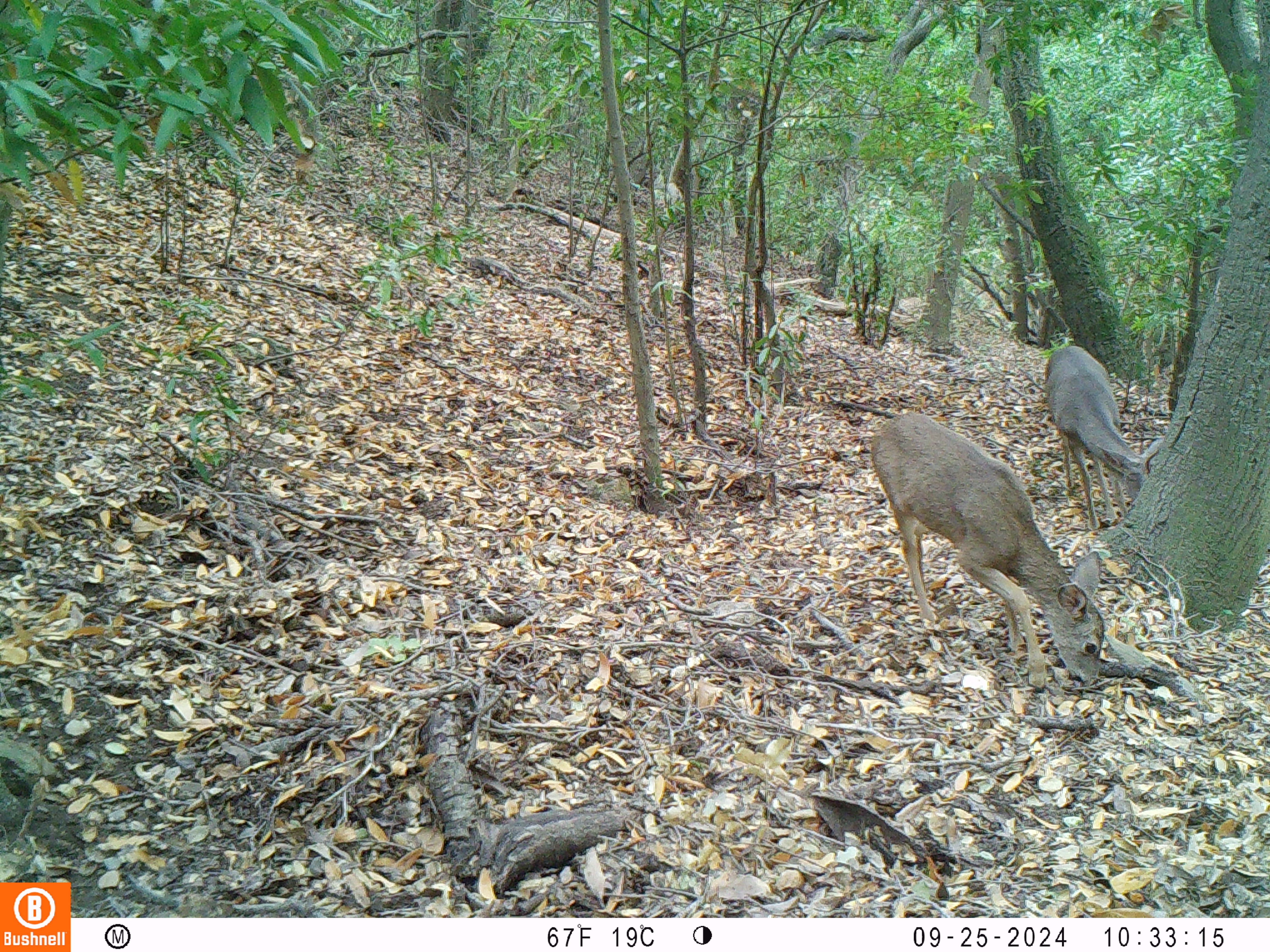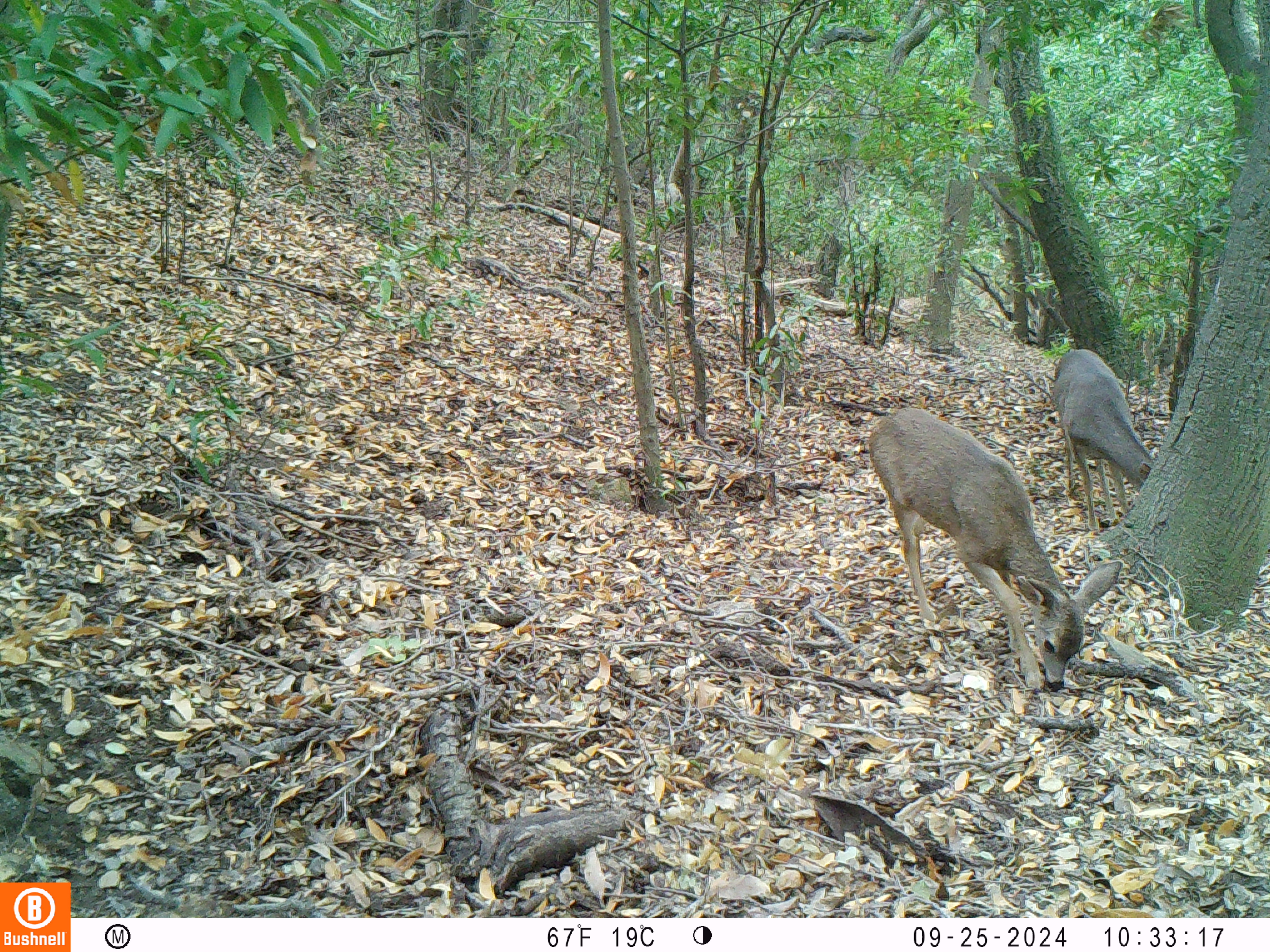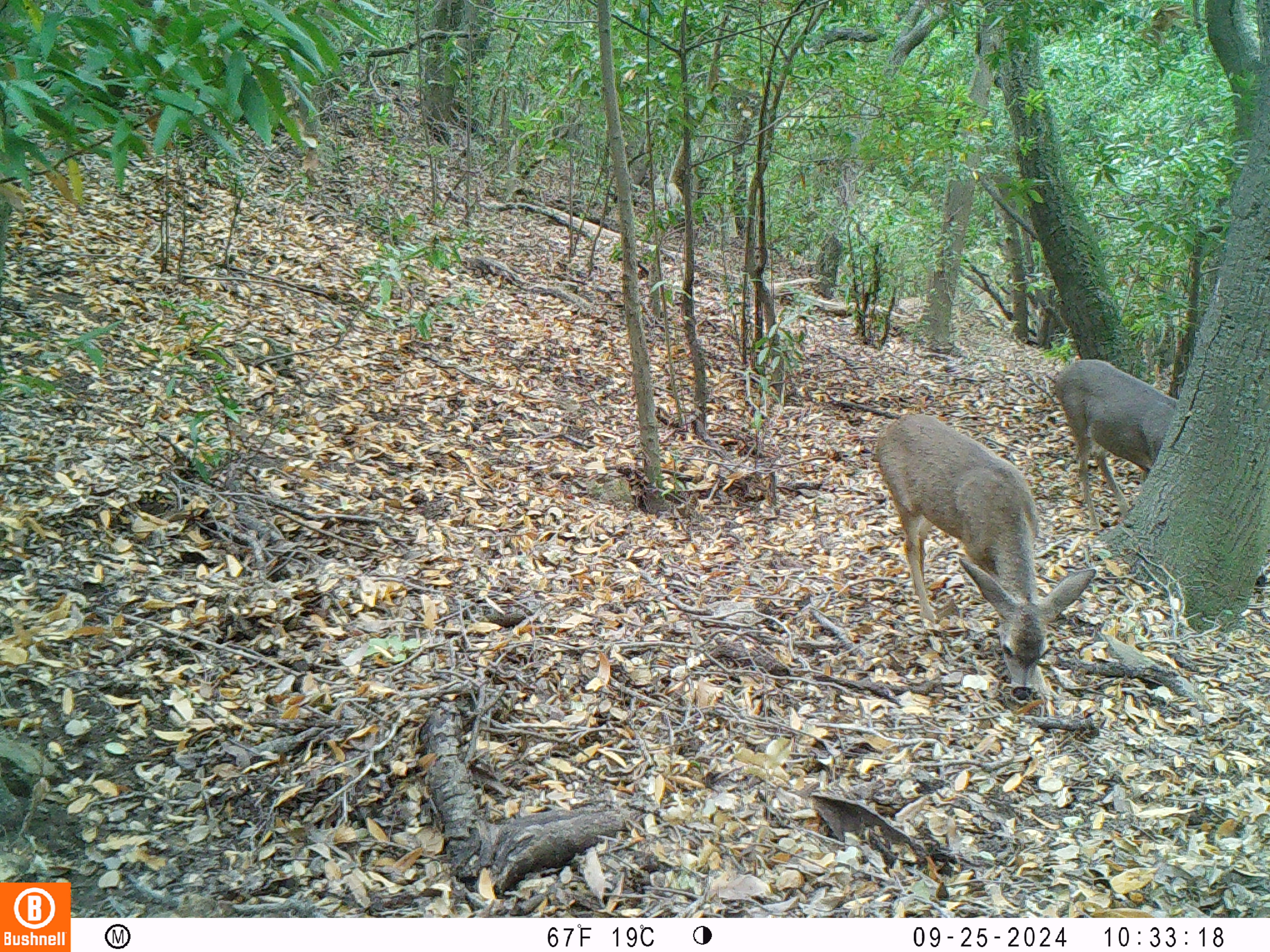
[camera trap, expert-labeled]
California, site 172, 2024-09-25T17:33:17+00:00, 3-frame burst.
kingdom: Animalia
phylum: Chordata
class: Mammalia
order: Artiodactyla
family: Cervidae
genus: Odocoileus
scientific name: Odocoileus hemionus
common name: mule deer